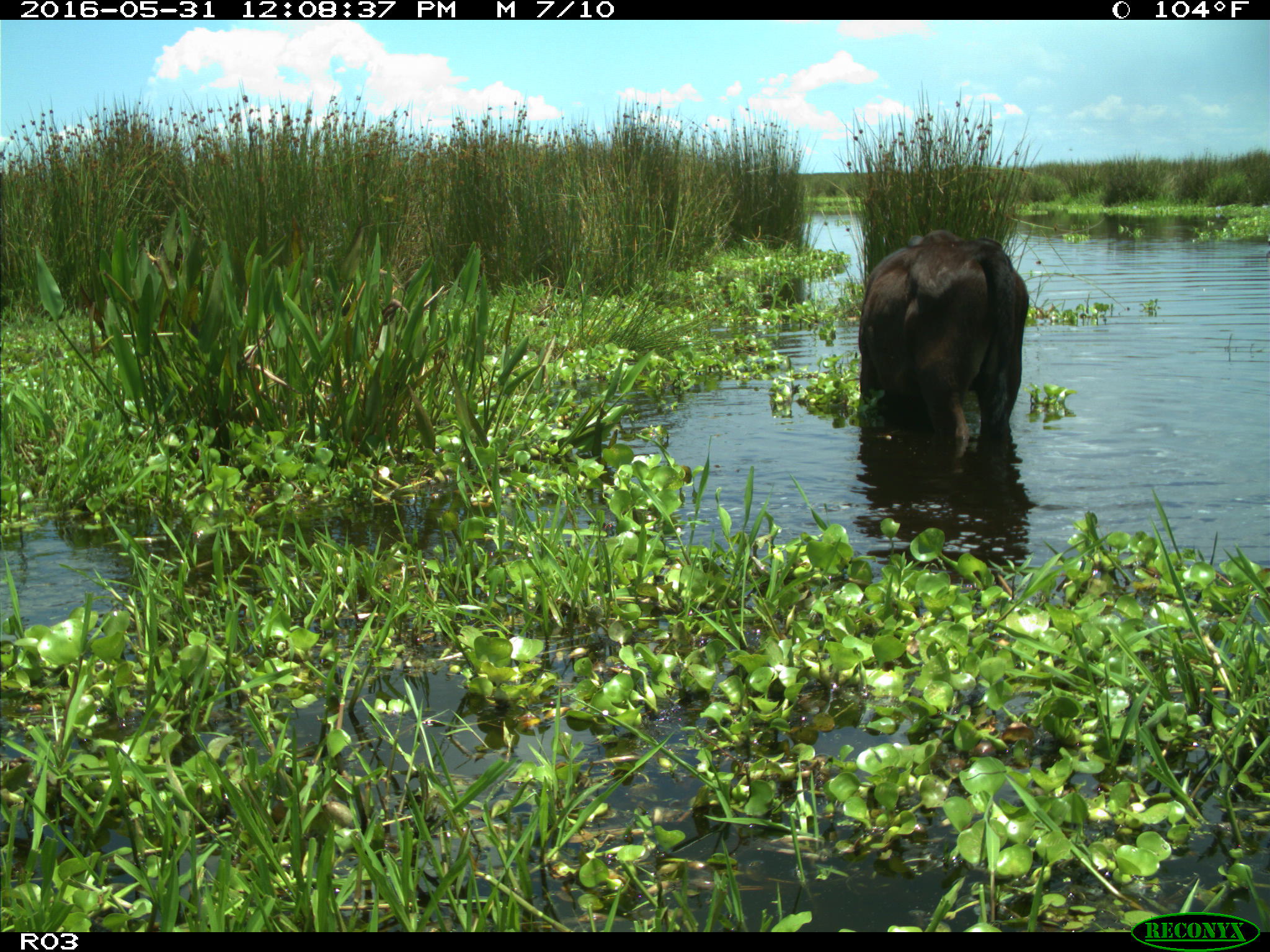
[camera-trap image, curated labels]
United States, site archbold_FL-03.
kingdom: Animalia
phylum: Chordata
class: Mammalia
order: Artiodactyla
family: Bovidae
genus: Bos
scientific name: Bos taurus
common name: domestic cow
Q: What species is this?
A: Bos taurus (domestic cow).